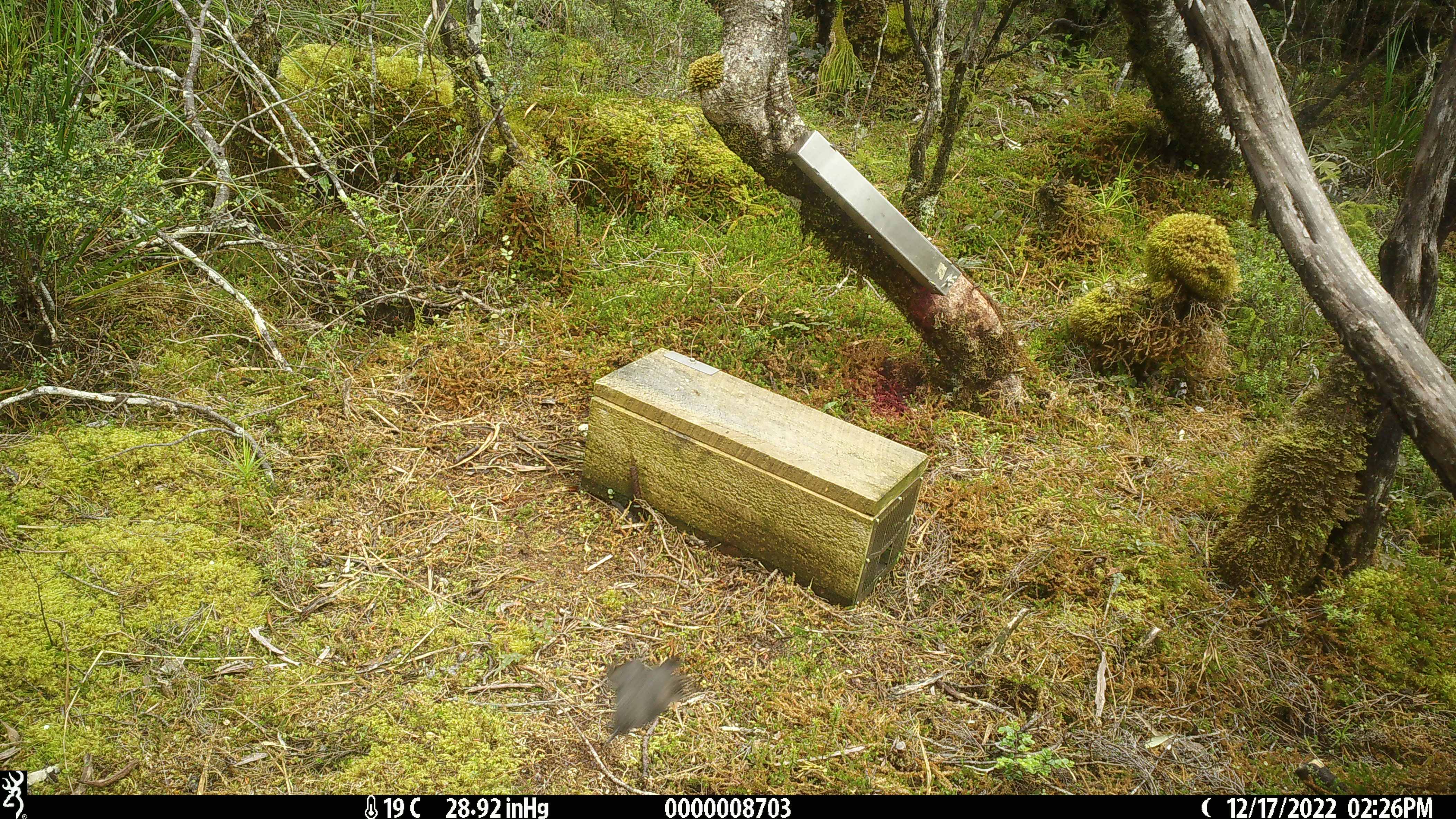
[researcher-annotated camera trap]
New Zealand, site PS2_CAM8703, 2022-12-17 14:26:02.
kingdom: Animalia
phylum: Chordata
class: Aves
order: Passeriformes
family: Petroicidae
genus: Petroica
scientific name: Petroica australis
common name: new zealand robin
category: robin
Robin (new zealand robin) (Petroica australis).